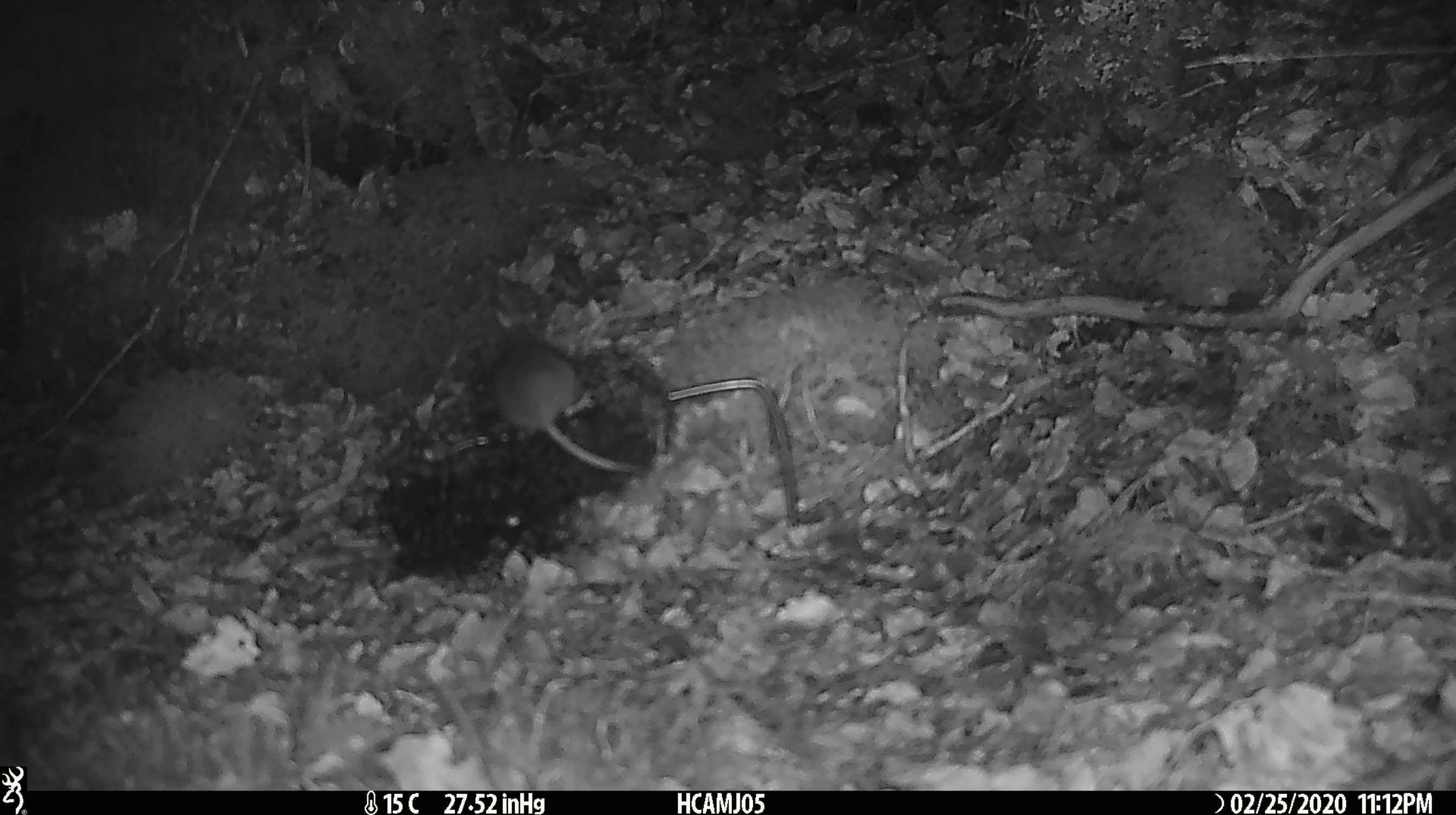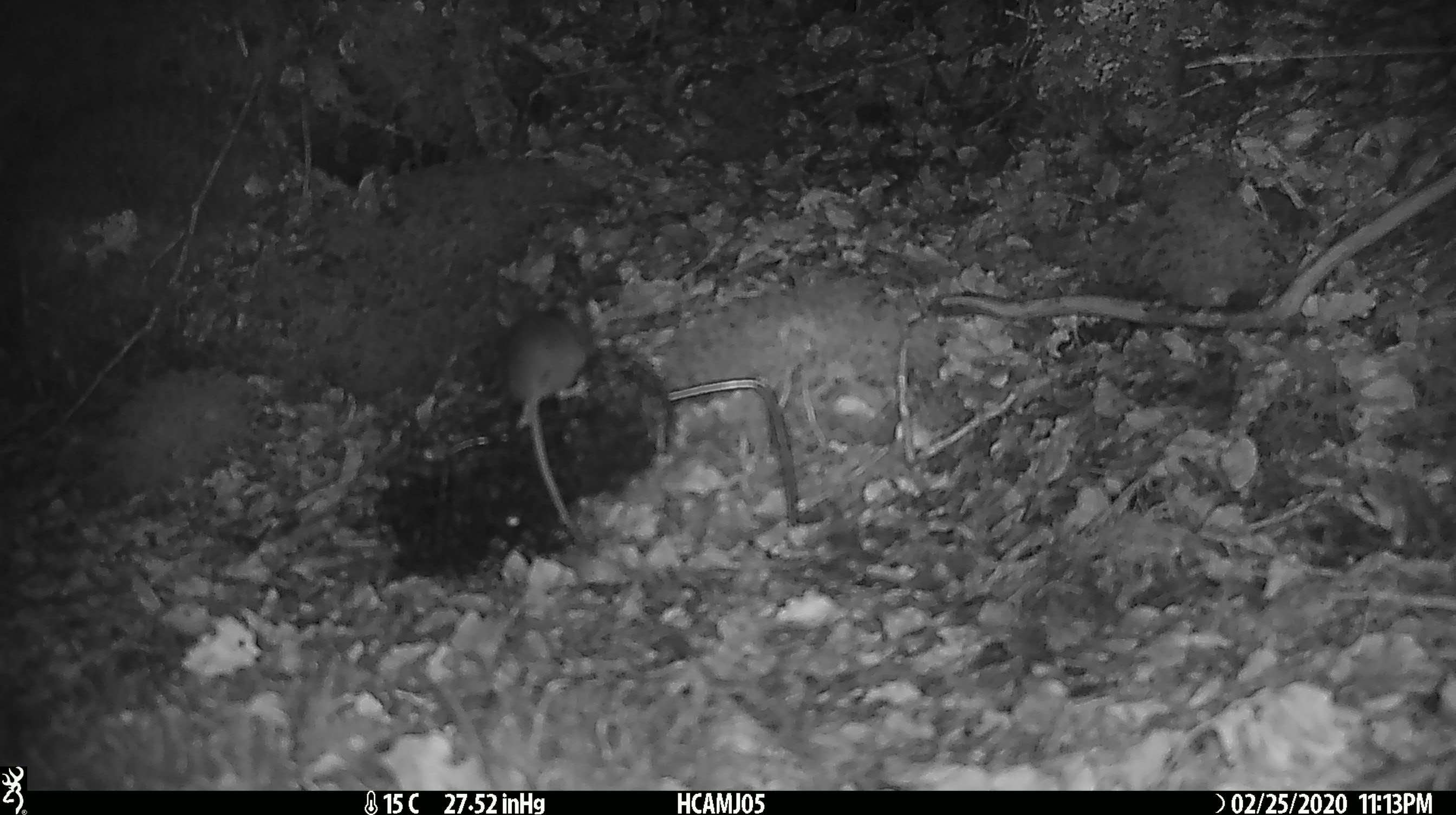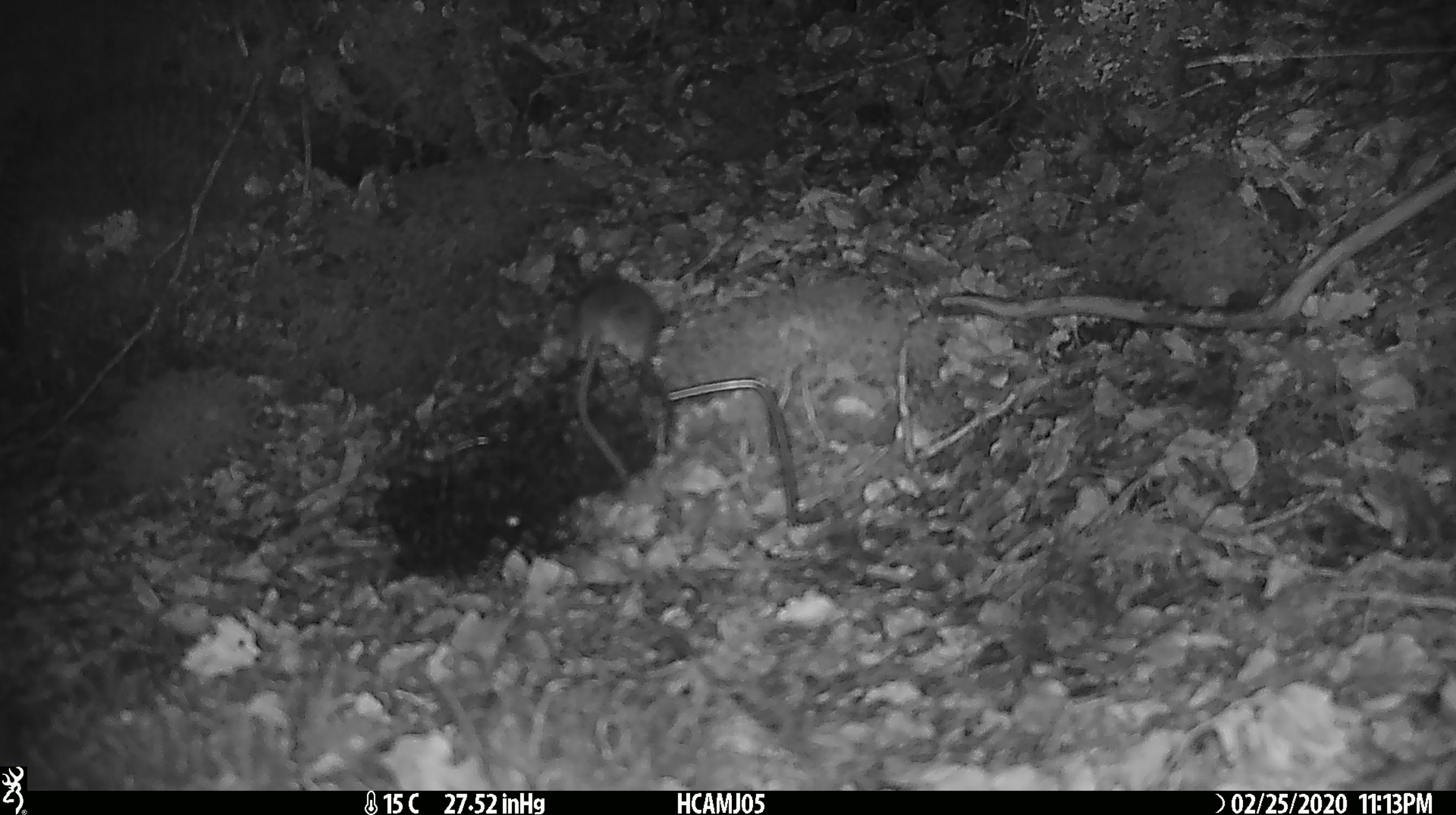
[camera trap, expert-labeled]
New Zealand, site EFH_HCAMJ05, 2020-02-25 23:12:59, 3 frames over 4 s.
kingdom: Animalia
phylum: Chordata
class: Mammalia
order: Rodentia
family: Muridae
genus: Mus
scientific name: Mus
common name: mouse